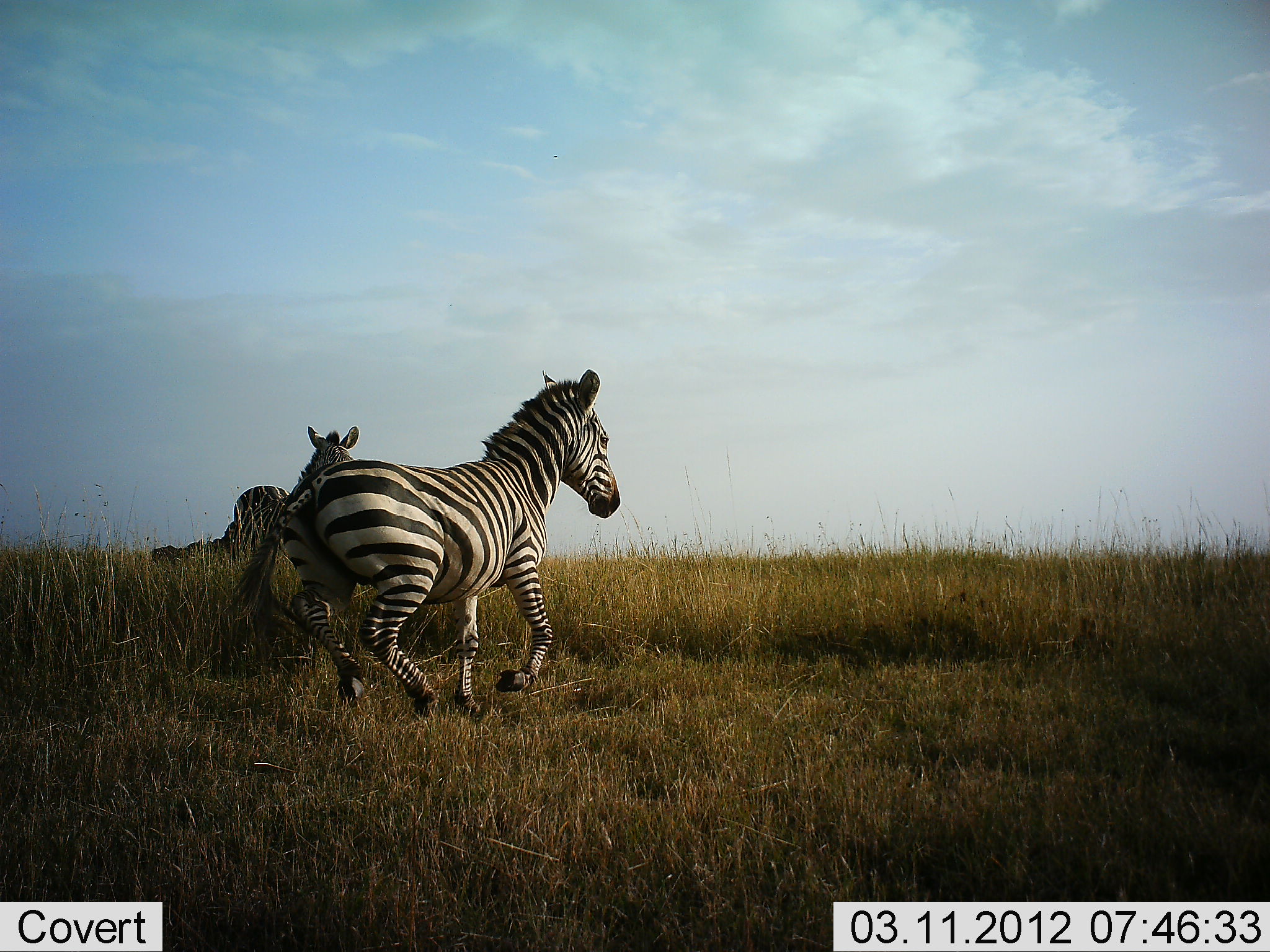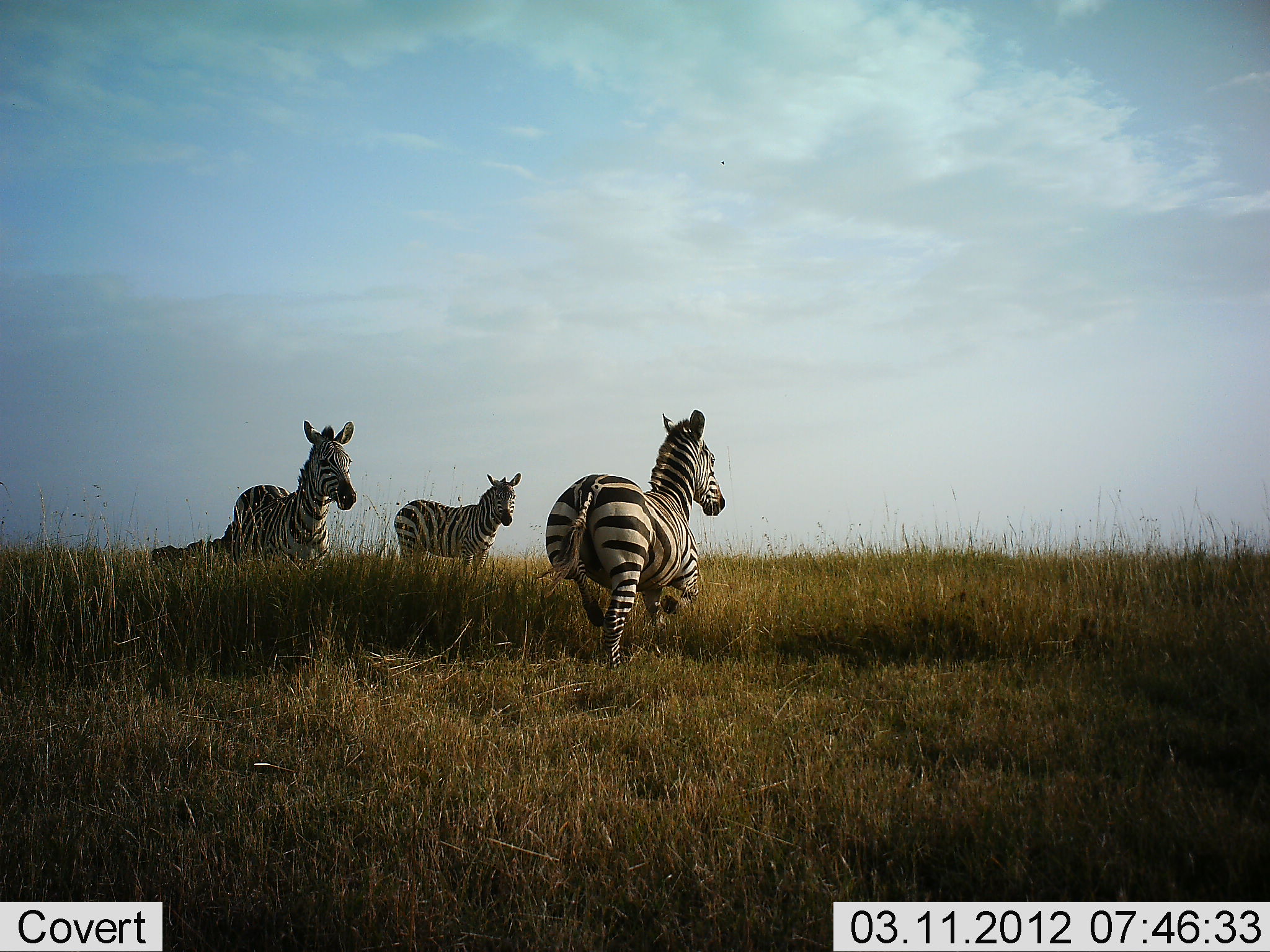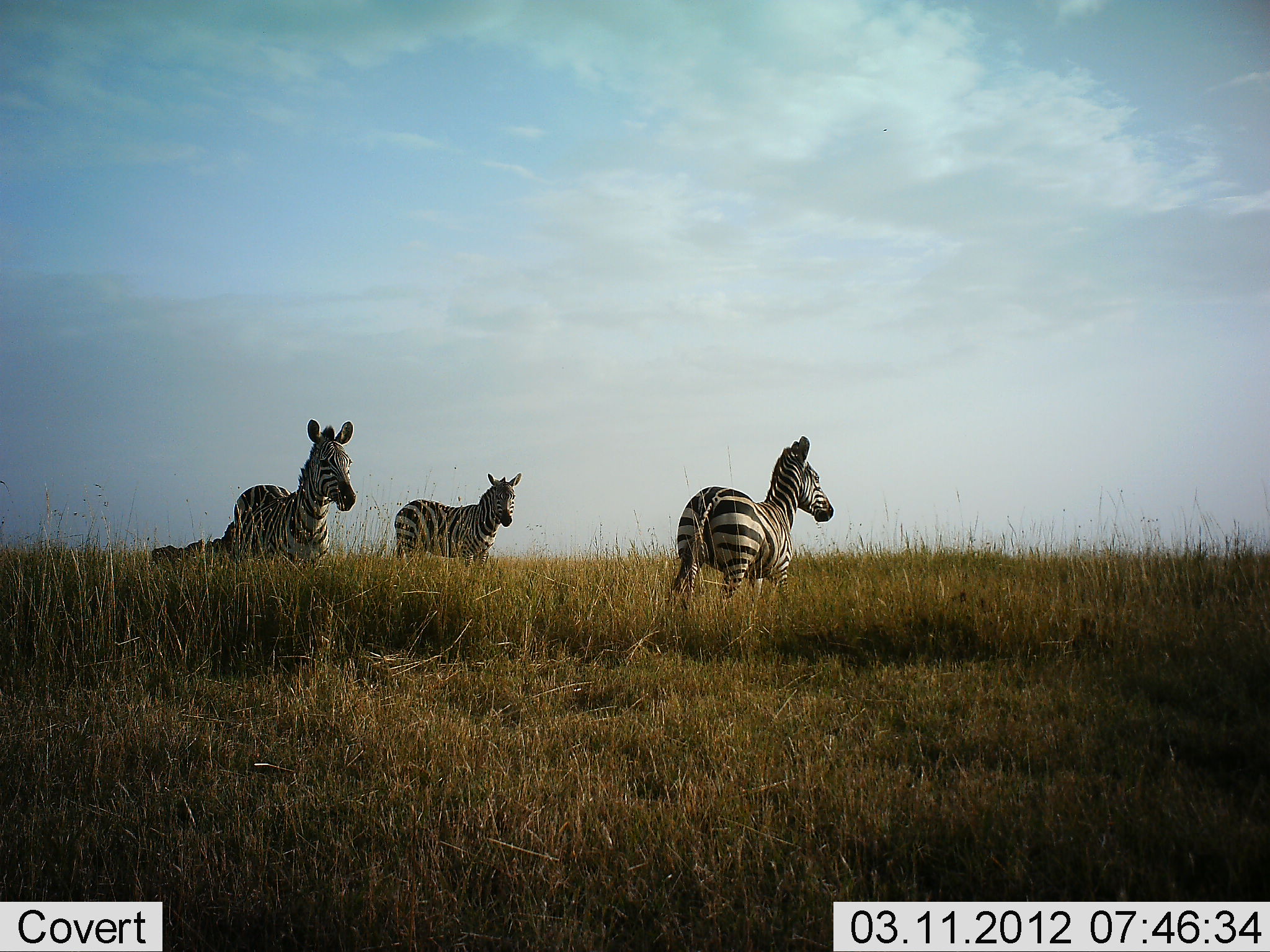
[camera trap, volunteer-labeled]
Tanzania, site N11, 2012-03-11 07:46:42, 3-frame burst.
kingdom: Animalia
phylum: Chordata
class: Mammalia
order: Perissodactyla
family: Equidae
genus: Equus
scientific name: Equus quagga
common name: plains zebra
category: zebra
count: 3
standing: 69%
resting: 0%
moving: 92%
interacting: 0%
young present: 8%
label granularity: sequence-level